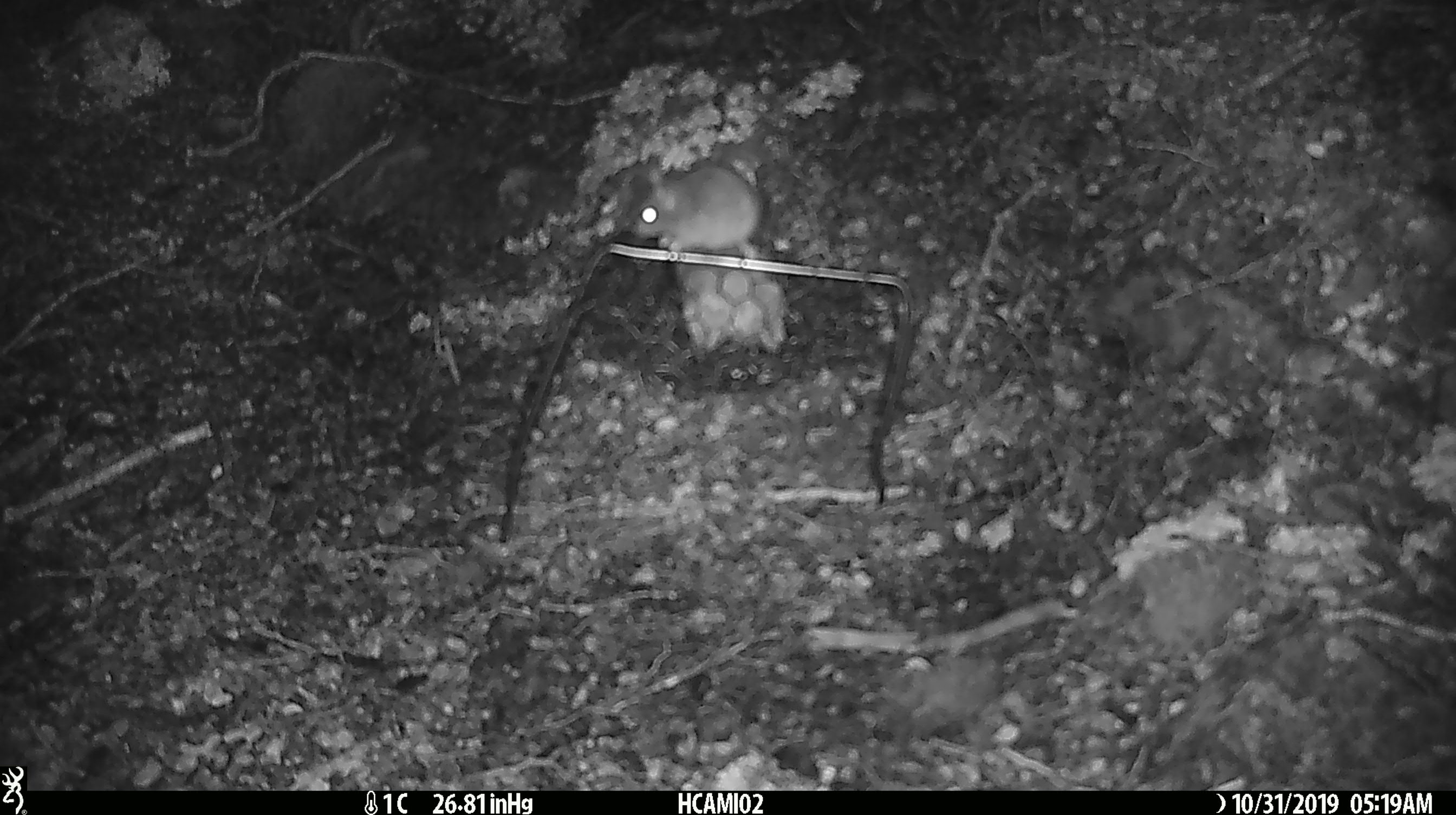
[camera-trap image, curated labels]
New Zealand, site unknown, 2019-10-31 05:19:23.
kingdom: Animalia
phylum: Chordata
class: Mammalia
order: Rodentia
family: Muridae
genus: Mus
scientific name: Mus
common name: mouse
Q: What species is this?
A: Mouse (Mus).